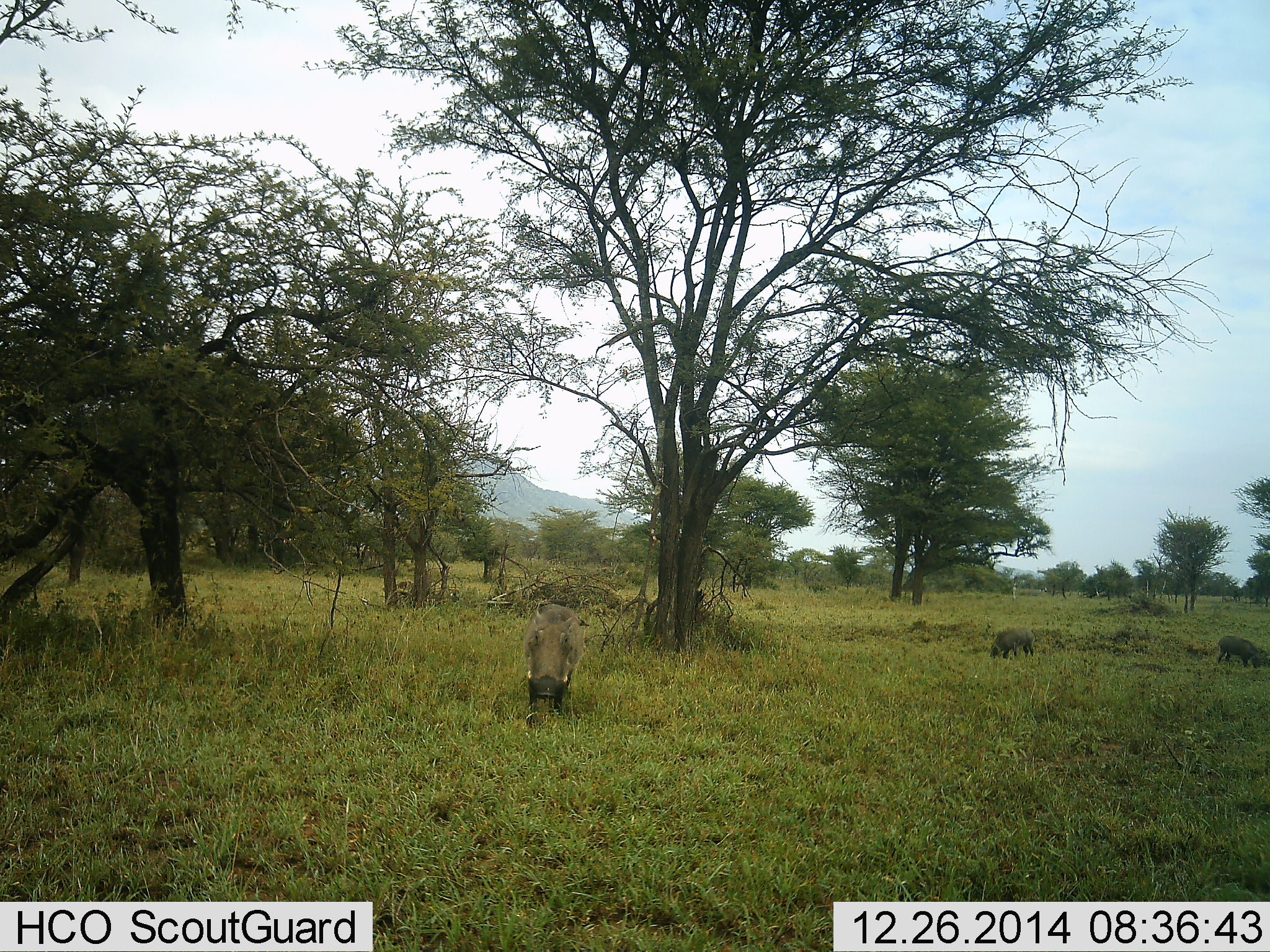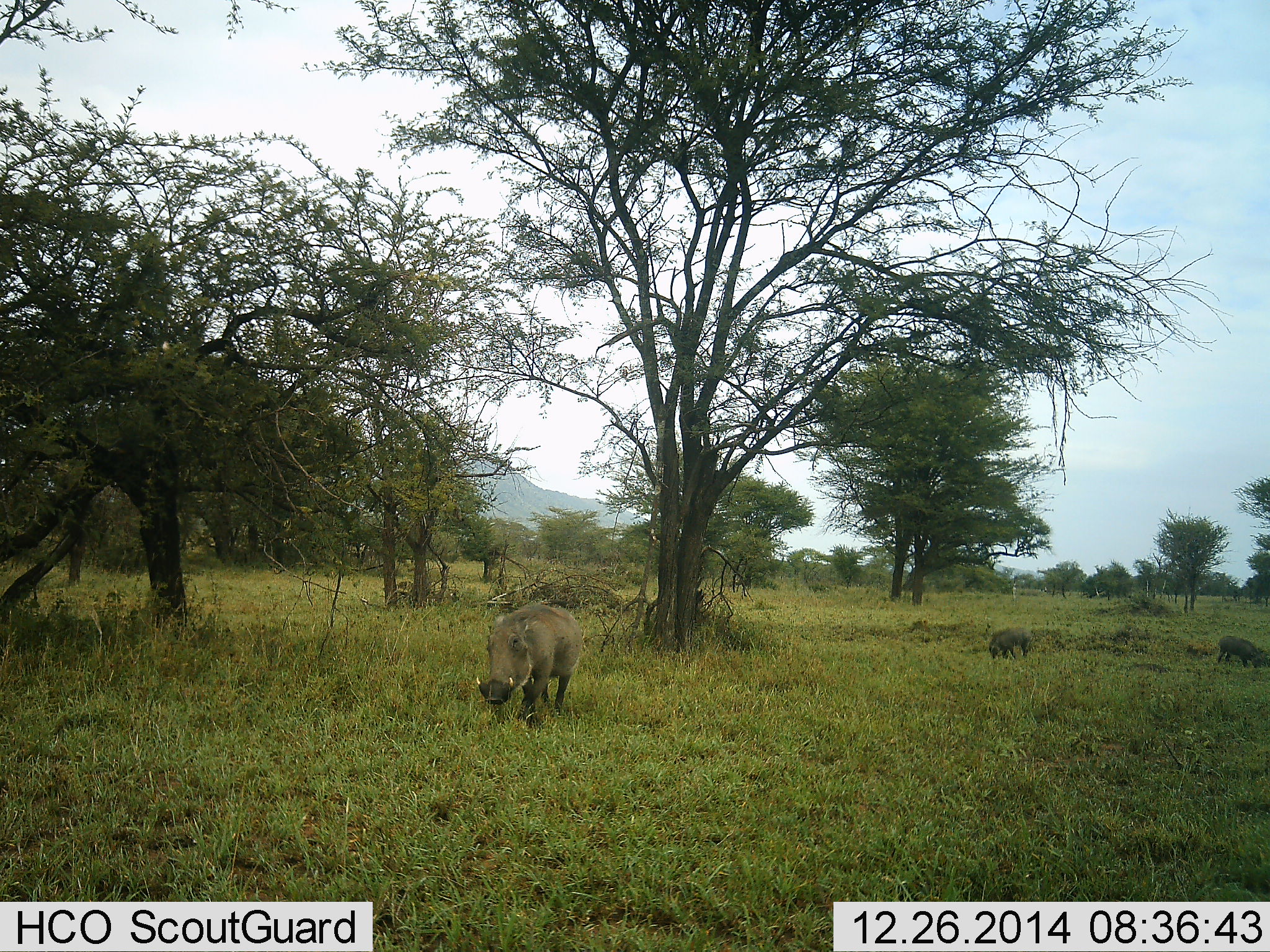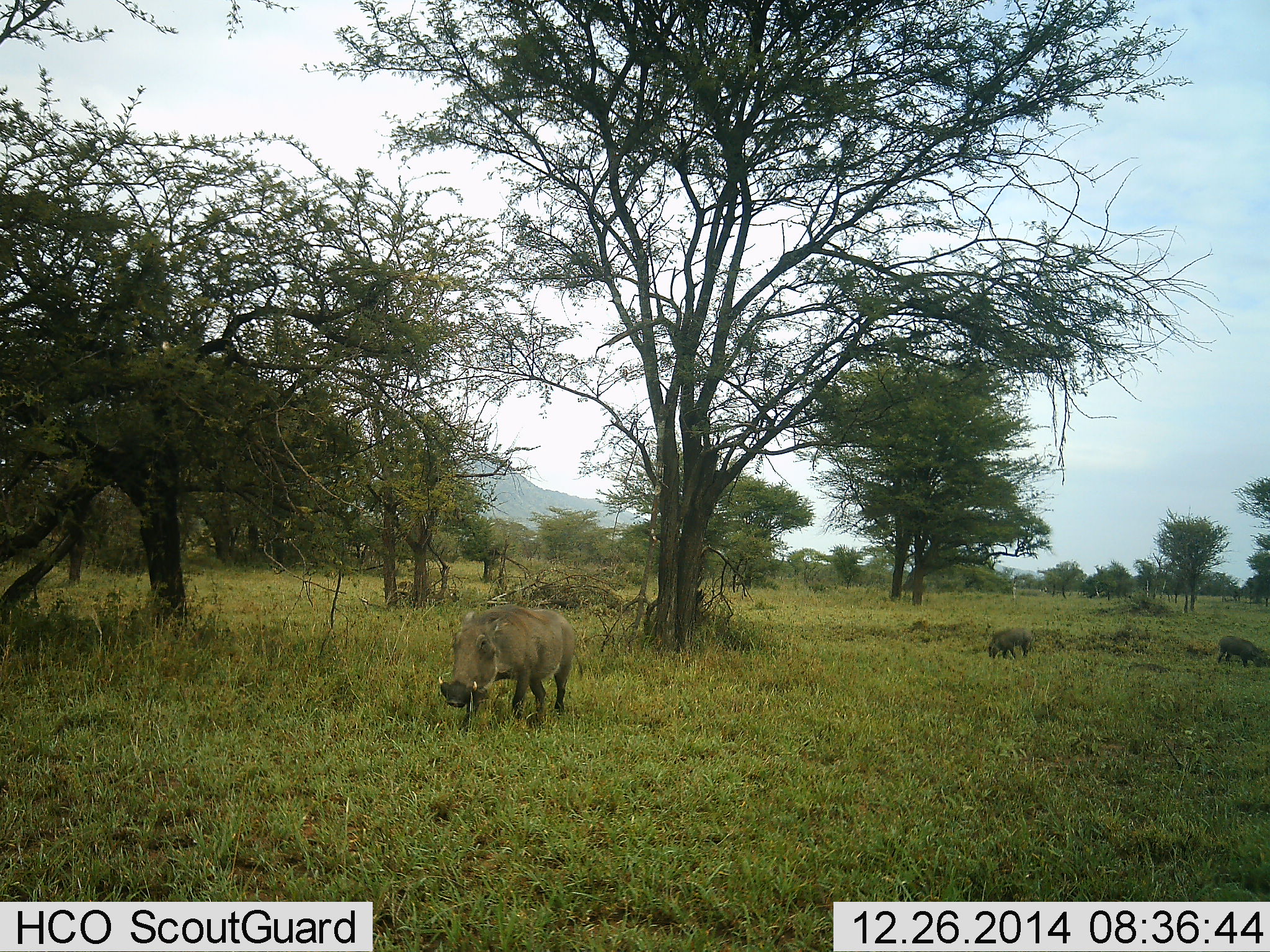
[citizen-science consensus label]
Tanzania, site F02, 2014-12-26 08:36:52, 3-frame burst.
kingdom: Animalia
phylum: Chordata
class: Mammalia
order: Artiodactyla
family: Suidae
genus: Phacochoerus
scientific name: Phacochoerus africanus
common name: warthog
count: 3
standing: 30%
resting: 0%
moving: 70%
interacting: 0%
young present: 50%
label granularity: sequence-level